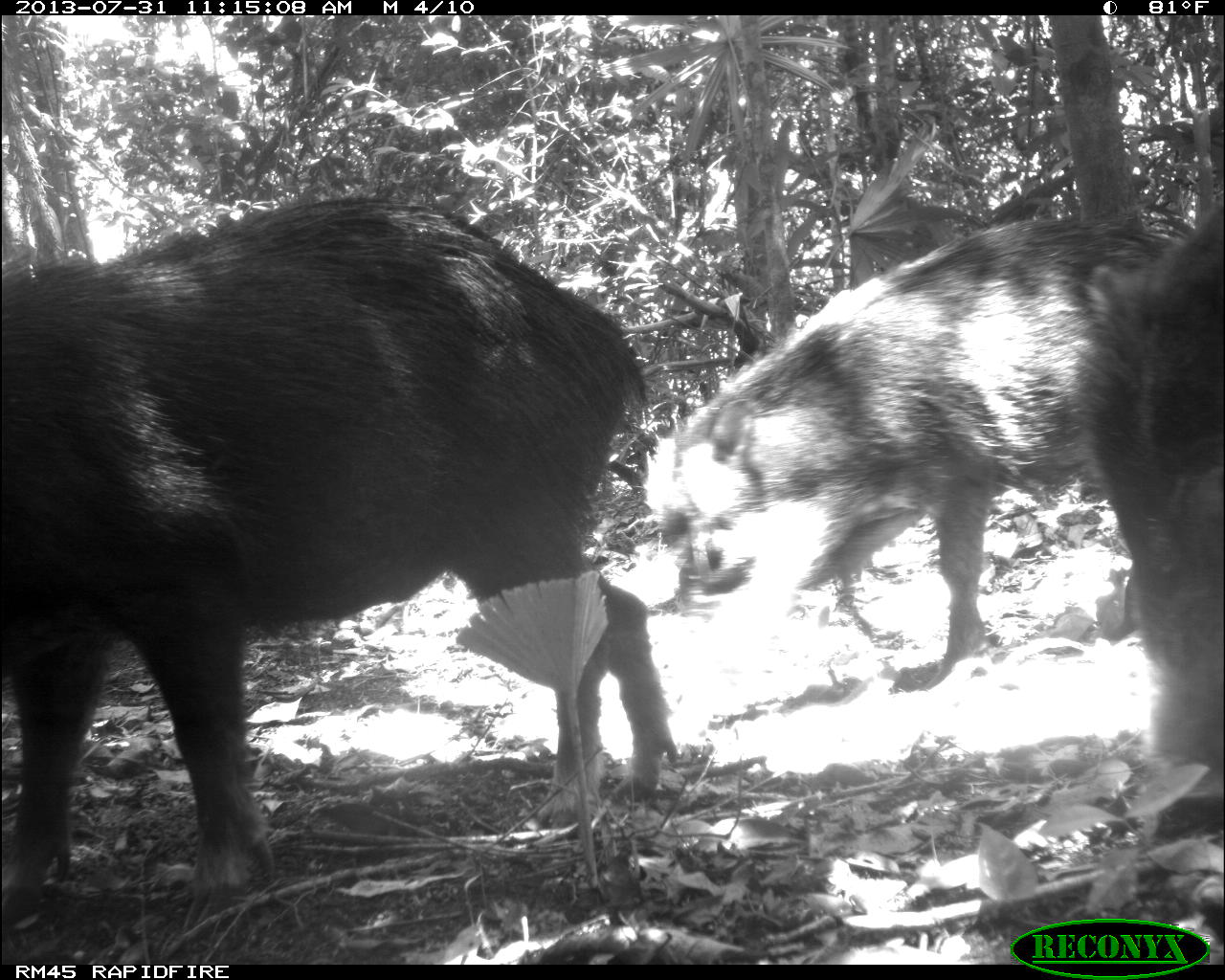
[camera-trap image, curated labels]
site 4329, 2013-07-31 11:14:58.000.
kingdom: Animalia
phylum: Chordata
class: Mammalia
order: Artiodactyla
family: Tayassuidae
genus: Tayassu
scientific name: Tayassu pecari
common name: white-lipped peccary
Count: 3.